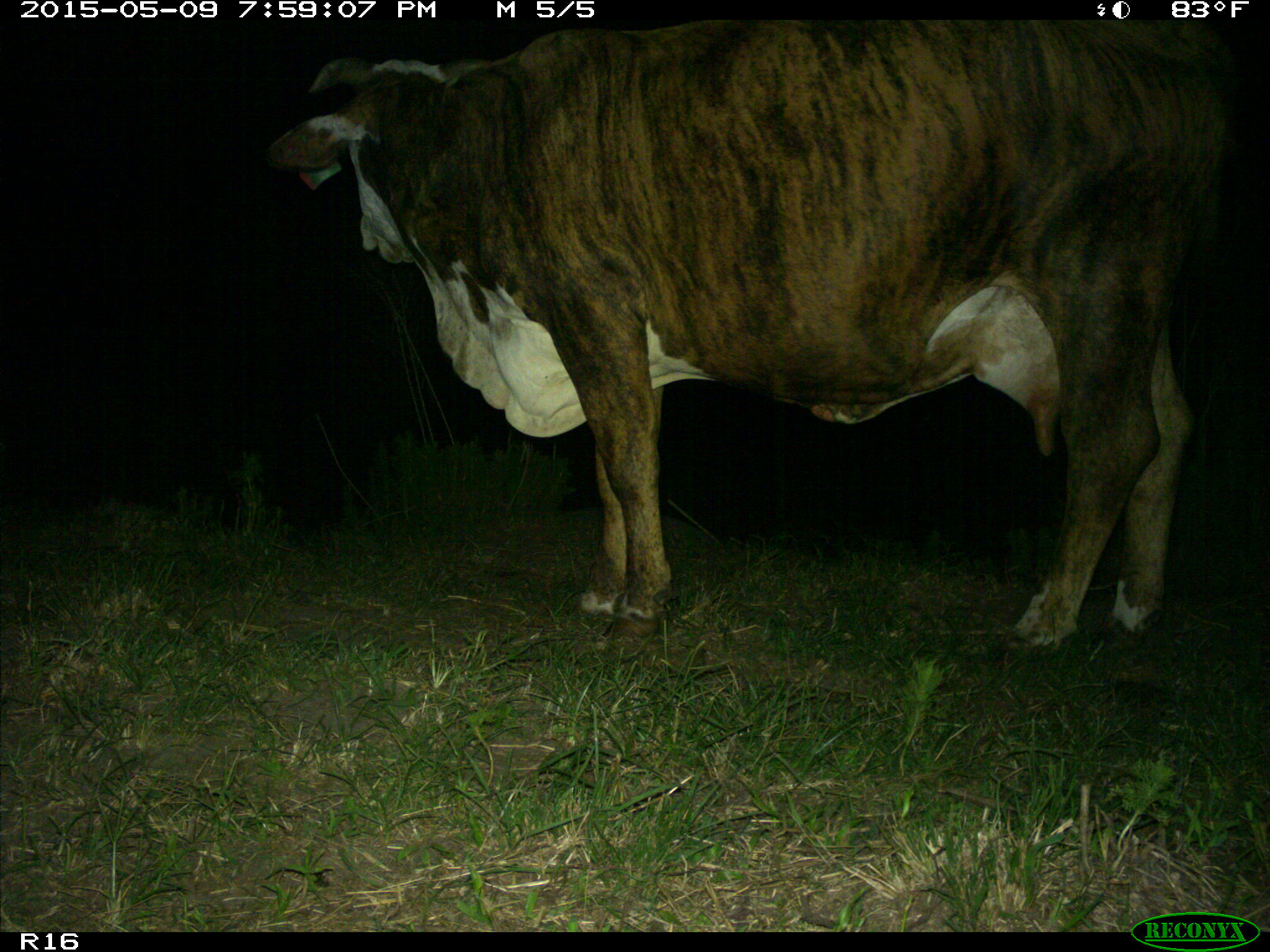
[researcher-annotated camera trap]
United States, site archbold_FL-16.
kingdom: Animalia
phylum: Chordata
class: Mammalia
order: Artiodactyla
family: Bovidae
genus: Bos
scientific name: Bos taurus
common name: domestic cow